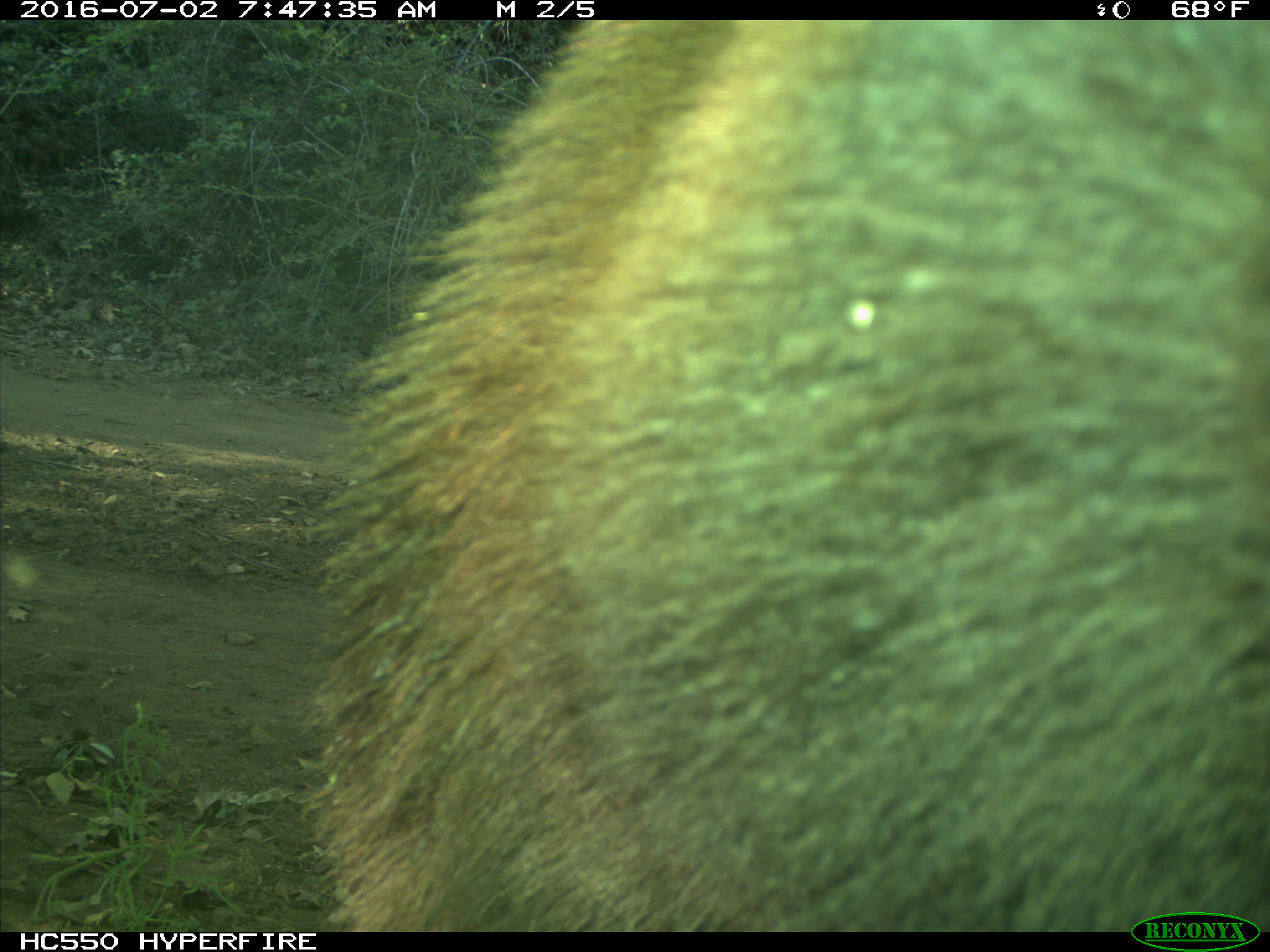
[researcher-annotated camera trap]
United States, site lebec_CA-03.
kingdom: Animalia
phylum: Chordata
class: Mammalia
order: Carnivora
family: Ursidae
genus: Ursus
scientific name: Ursus americanus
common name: american black bear